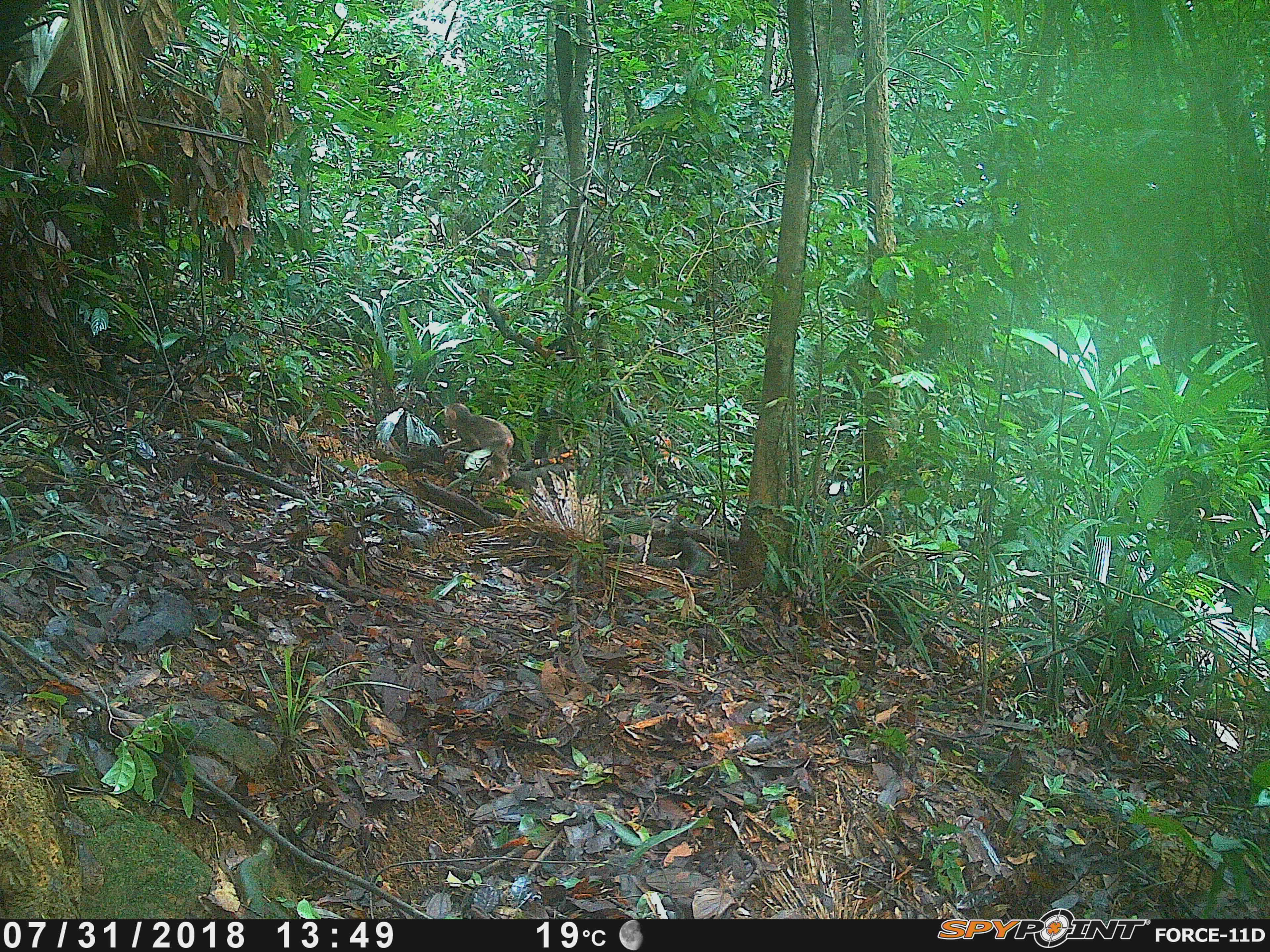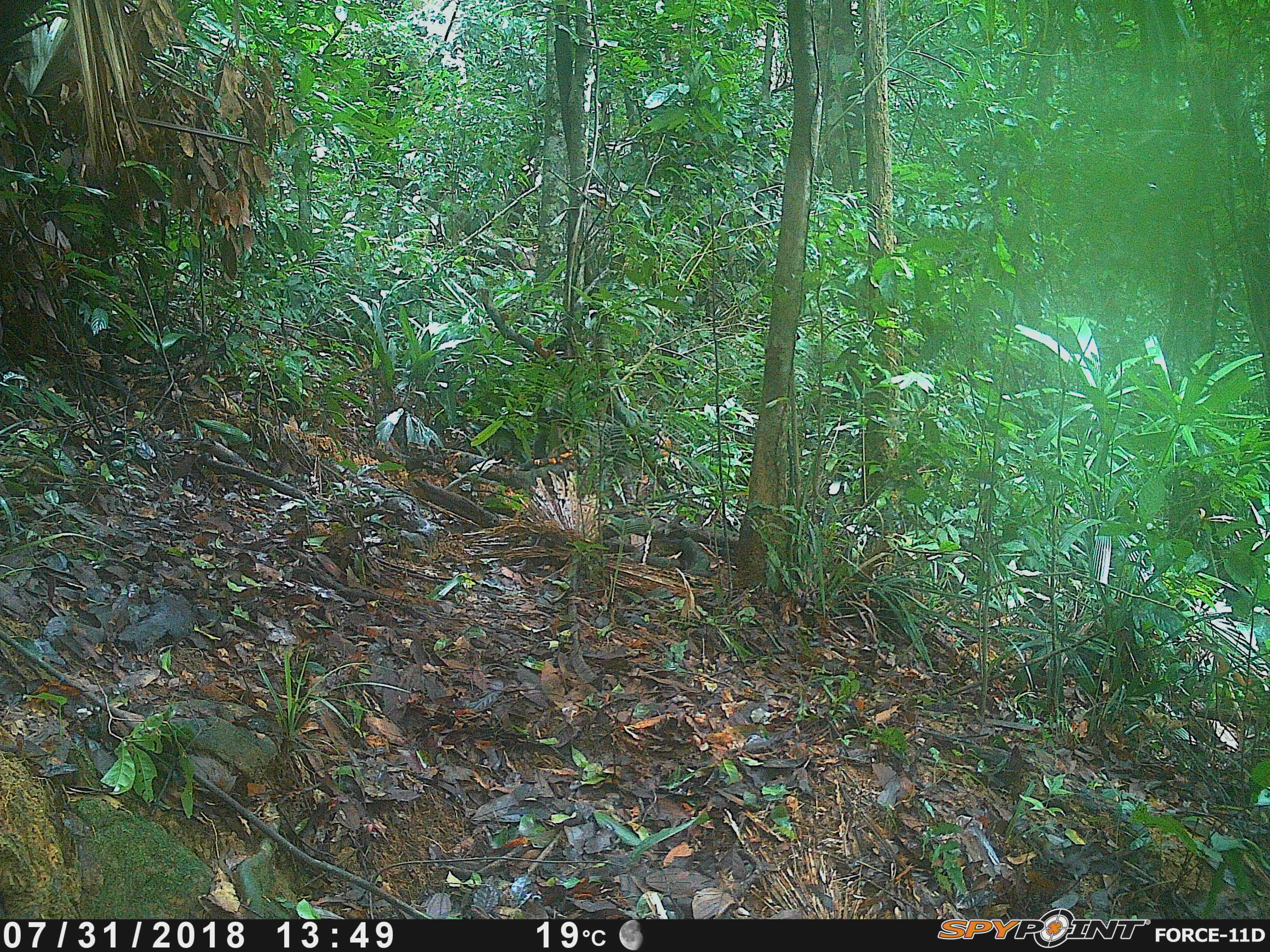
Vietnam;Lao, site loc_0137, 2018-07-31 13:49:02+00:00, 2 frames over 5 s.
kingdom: Animalia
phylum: Chordata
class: Mammalia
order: Primates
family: Cercopithecidae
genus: Macaca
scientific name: Macaca arctoides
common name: stump-tailed macaque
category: stump tailed macaque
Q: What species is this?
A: Stump tailed macaque (stump-tailed macaque) (Macaca arctoides).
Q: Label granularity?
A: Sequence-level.